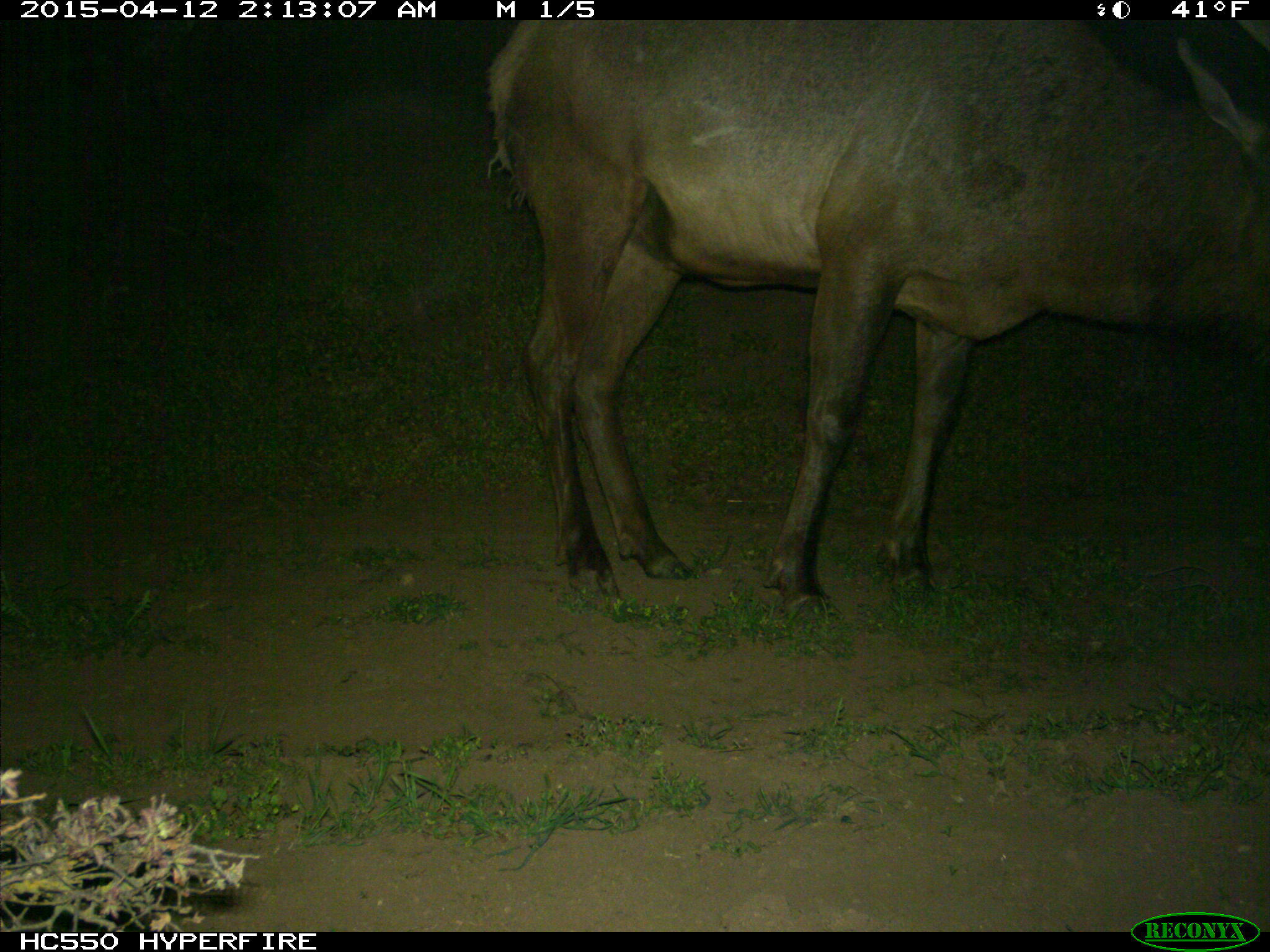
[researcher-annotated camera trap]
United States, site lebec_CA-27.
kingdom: Animalia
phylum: Chordata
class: Mammalia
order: Artiodactyla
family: Cervidae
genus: Cervus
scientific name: Cervus canadensis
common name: elk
Cervus canadensis (elk).